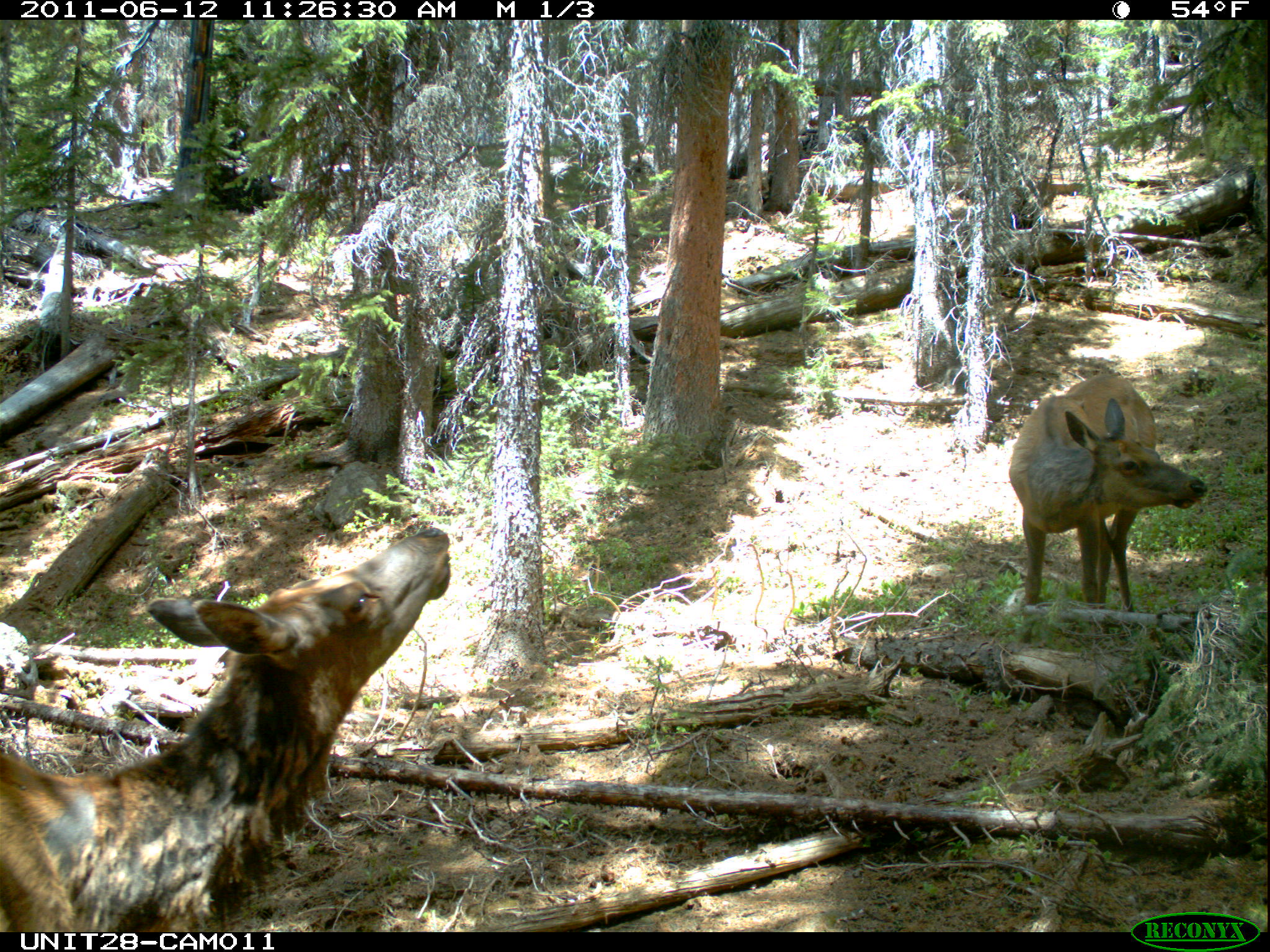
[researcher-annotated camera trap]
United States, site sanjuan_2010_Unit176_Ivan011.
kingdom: Animalia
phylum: Chordata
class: Mammalia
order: Artiodactyla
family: Cervidae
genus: Cervus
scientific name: Cervus elaphus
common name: red deer